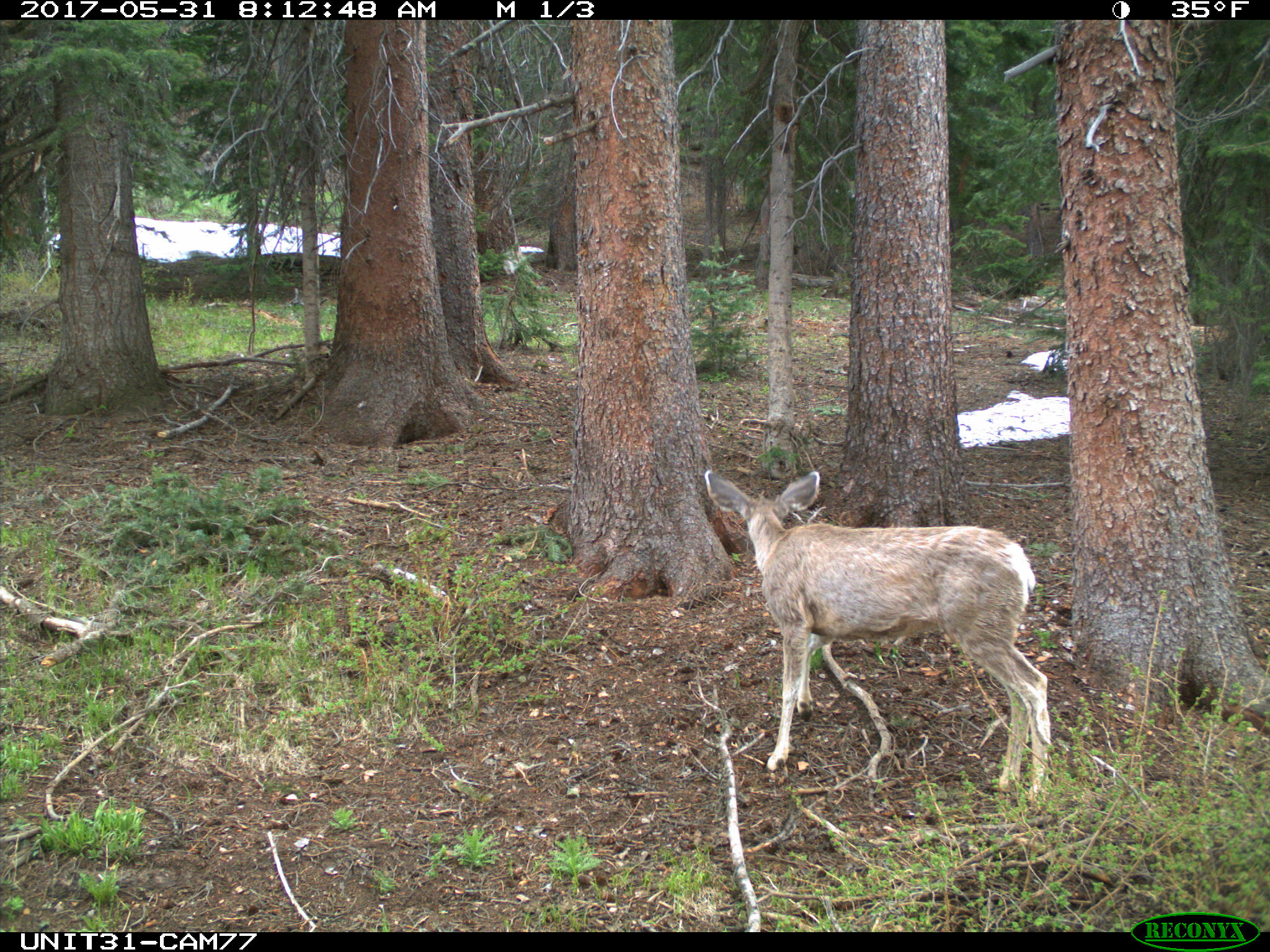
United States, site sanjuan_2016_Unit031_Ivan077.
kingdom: Animalia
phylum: Chordata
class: Mammalia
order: Artiodactyla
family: Cervidae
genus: Odocoileus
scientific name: Odocoileus hemionus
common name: mule deer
Odocoileus hemionus (mule deer).